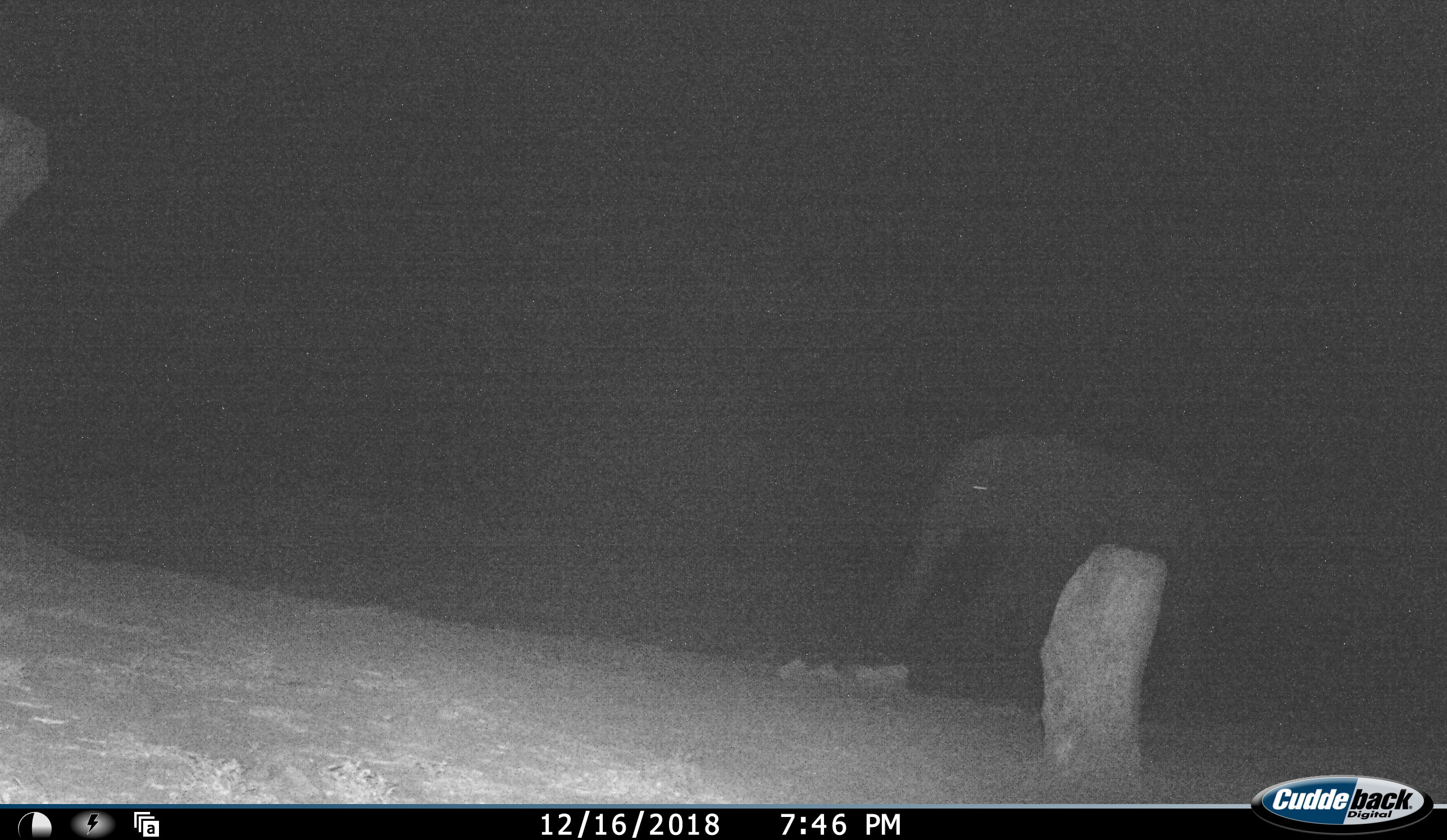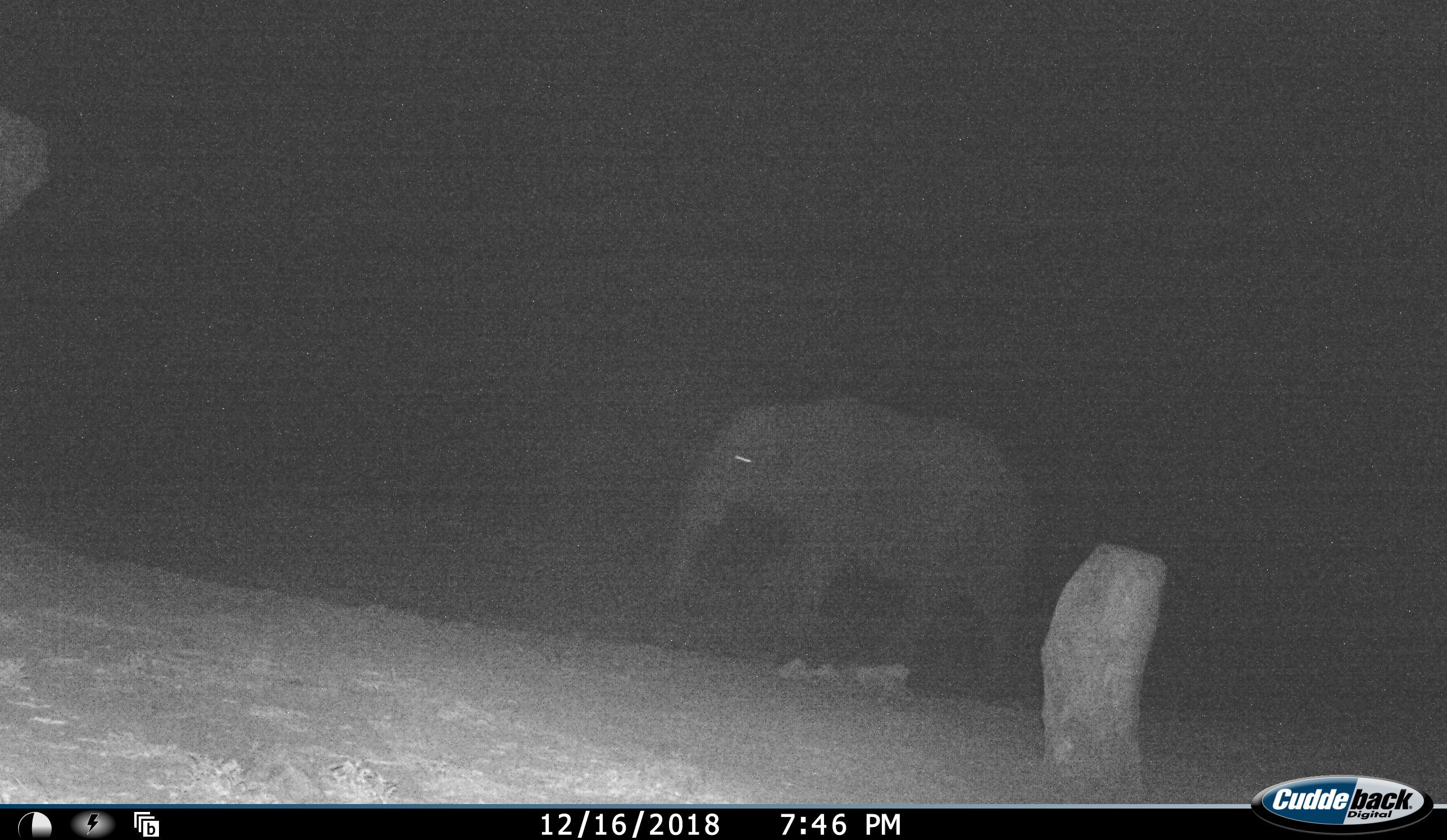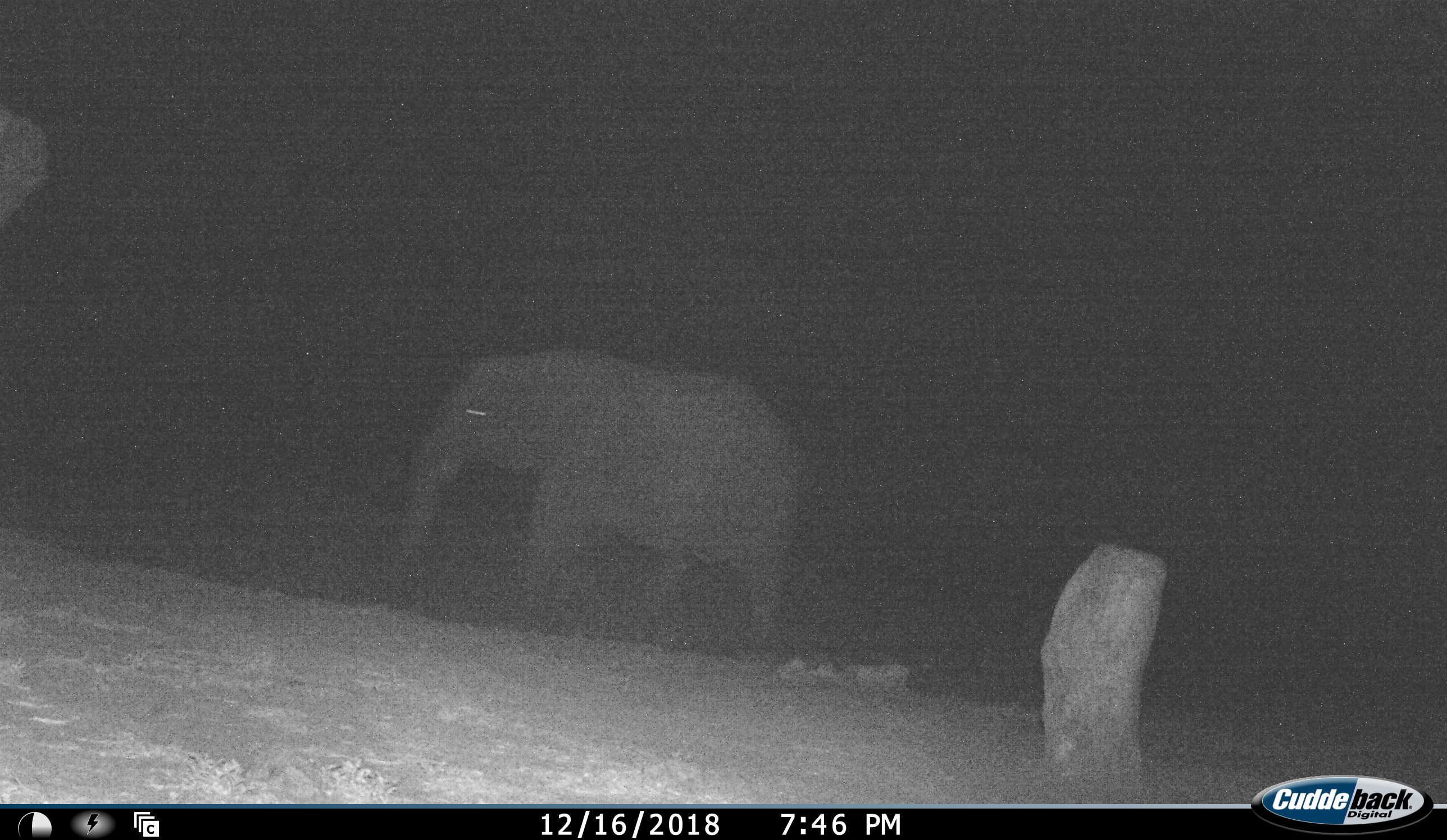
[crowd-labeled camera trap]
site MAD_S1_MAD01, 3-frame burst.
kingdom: Animalia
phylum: Chordata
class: Mammalia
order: Proboscidea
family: Elephantidae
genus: Loxodonta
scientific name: Loxodonta africana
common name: african bush elephant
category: elephant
Elephant (african bush elephant) (Loxodonta africana), count 1. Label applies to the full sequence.